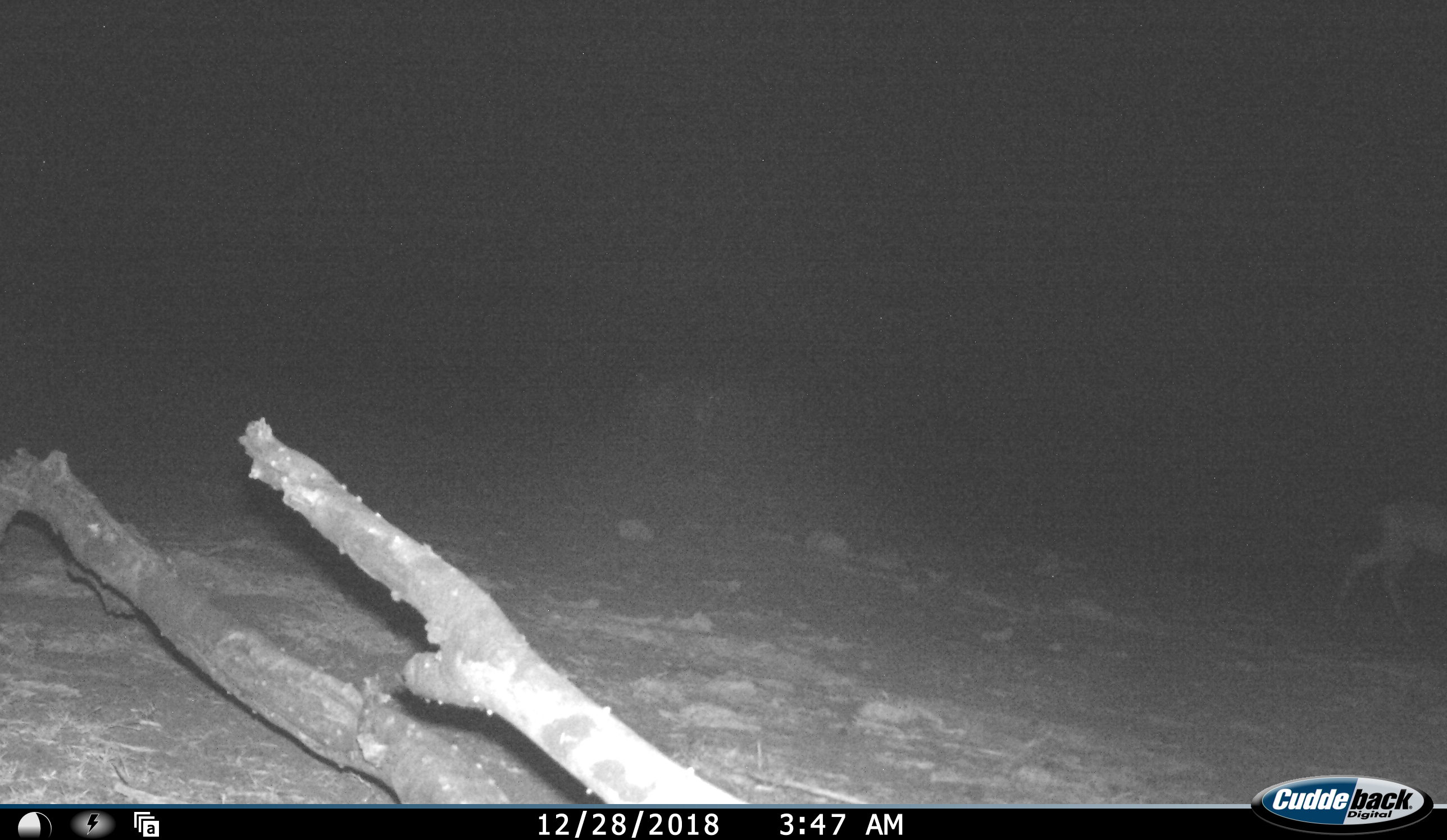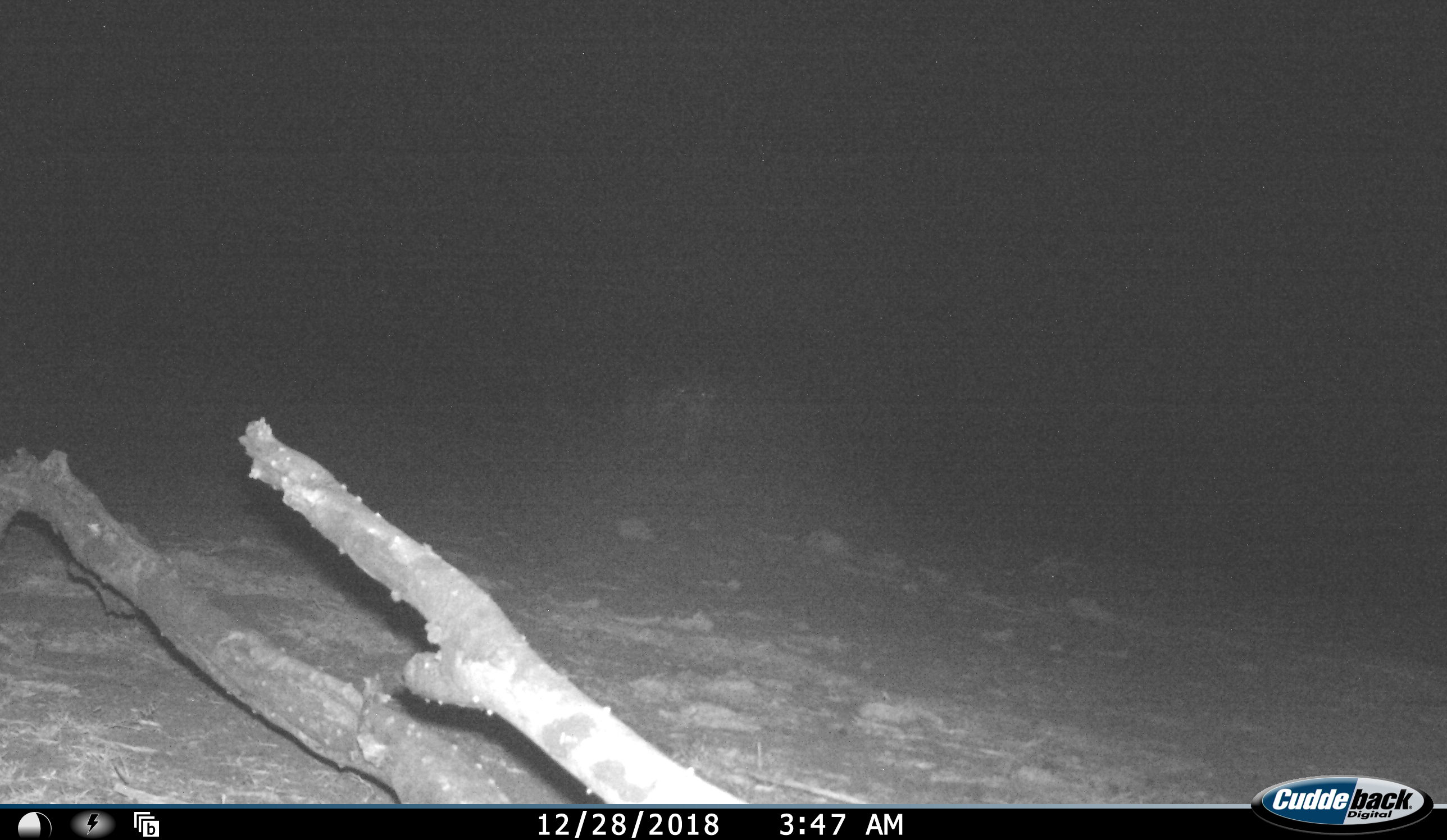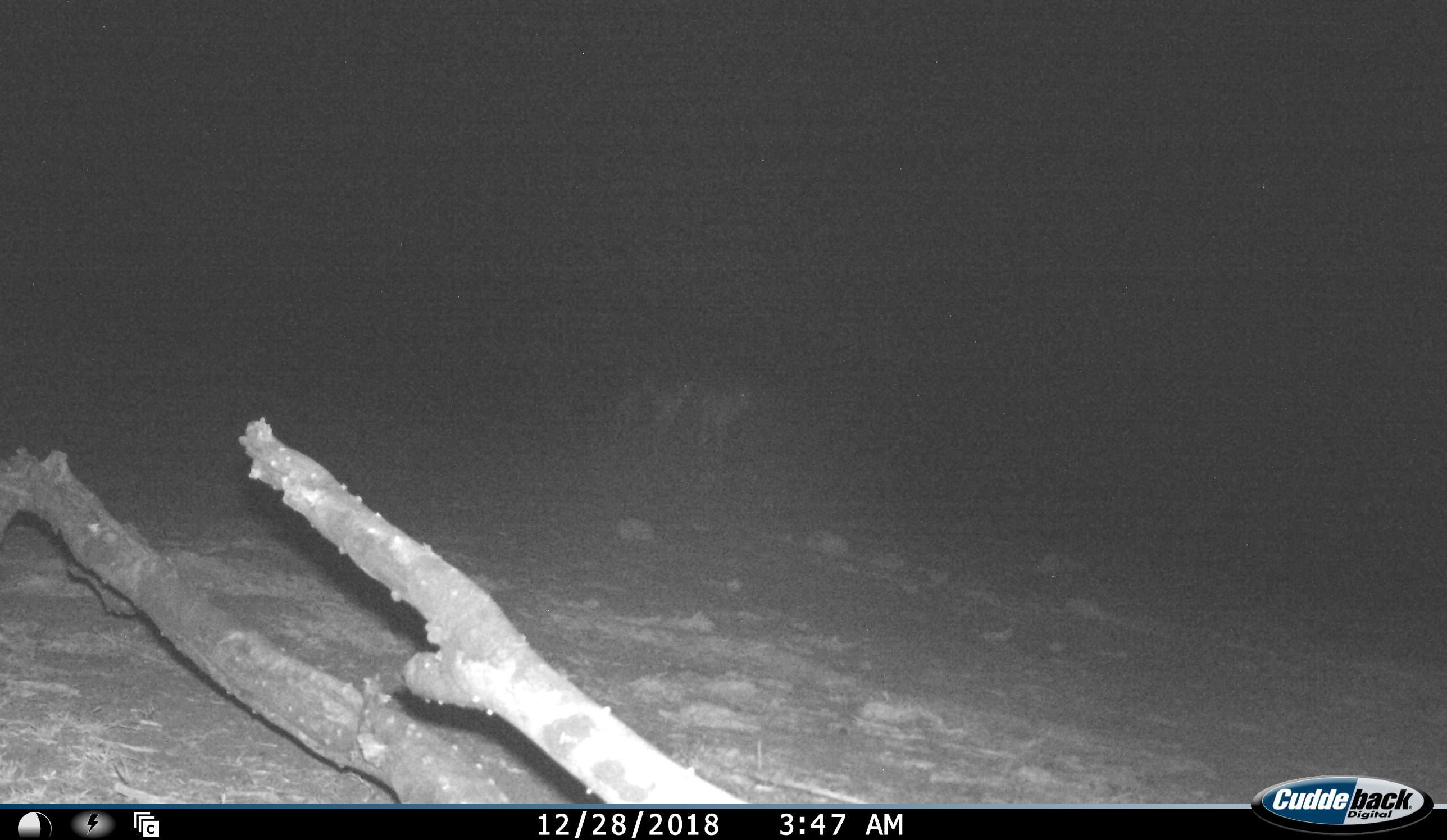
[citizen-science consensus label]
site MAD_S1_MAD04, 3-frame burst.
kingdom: Animalia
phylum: Chordata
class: Mammalia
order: Artiodactyla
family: Bovidae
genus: Aepyceros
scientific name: Aepyceros melampus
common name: impala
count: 3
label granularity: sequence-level